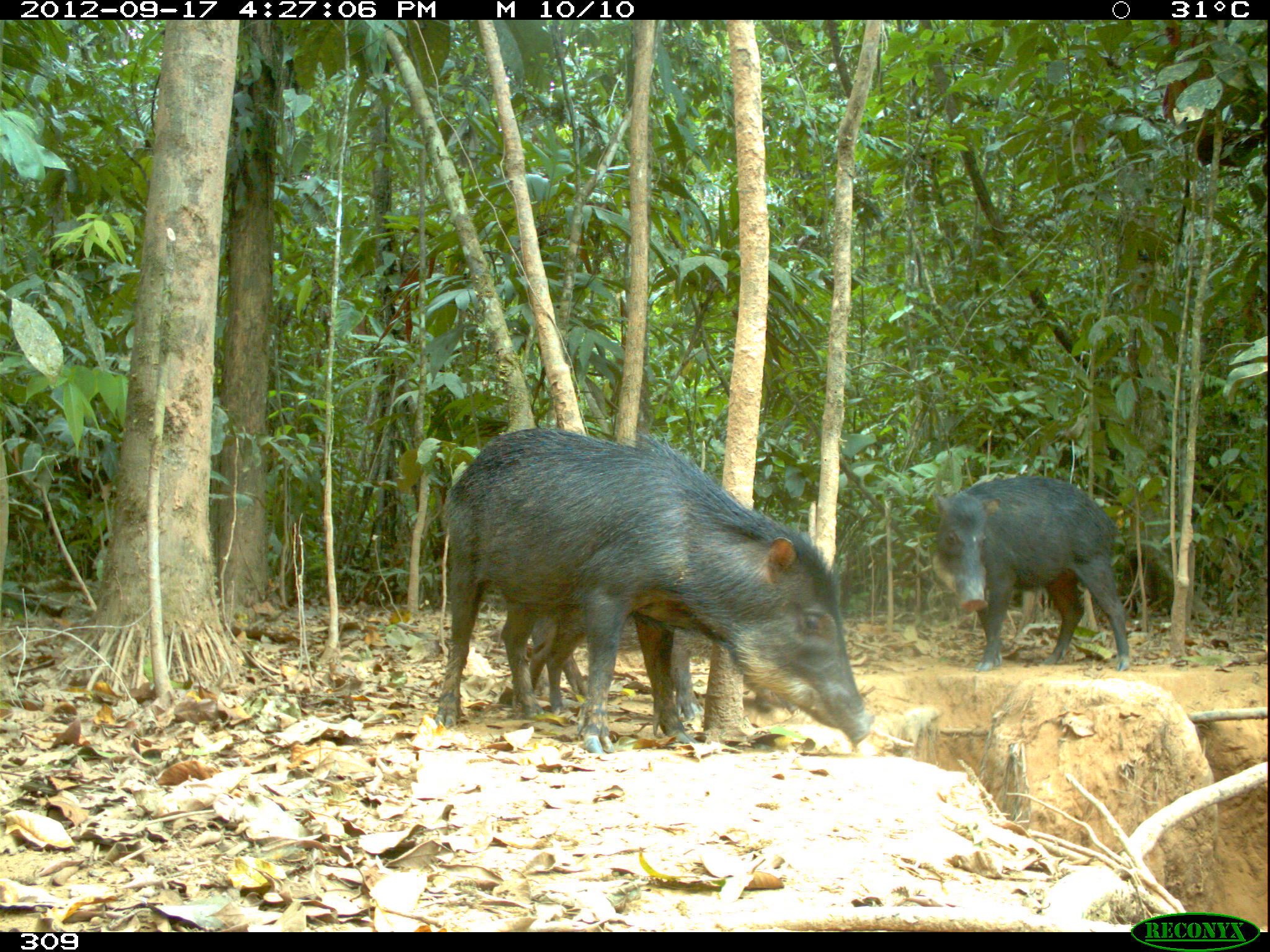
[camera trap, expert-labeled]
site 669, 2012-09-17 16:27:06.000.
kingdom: Animalia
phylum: Chordata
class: Mammalia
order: Artiodactyla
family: Tayassuidae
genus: Tayassu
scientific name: Tayassu pecari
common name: white-lipped peccary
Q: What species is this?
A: Tayassu pecari (white-lipped peccary).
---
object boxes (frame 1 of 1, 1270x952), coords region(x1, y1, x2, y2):
tayassu pecari: region(433, 425, 875, 754); region(928, 474, 1130, 671); region(510, 605, 800, 720)